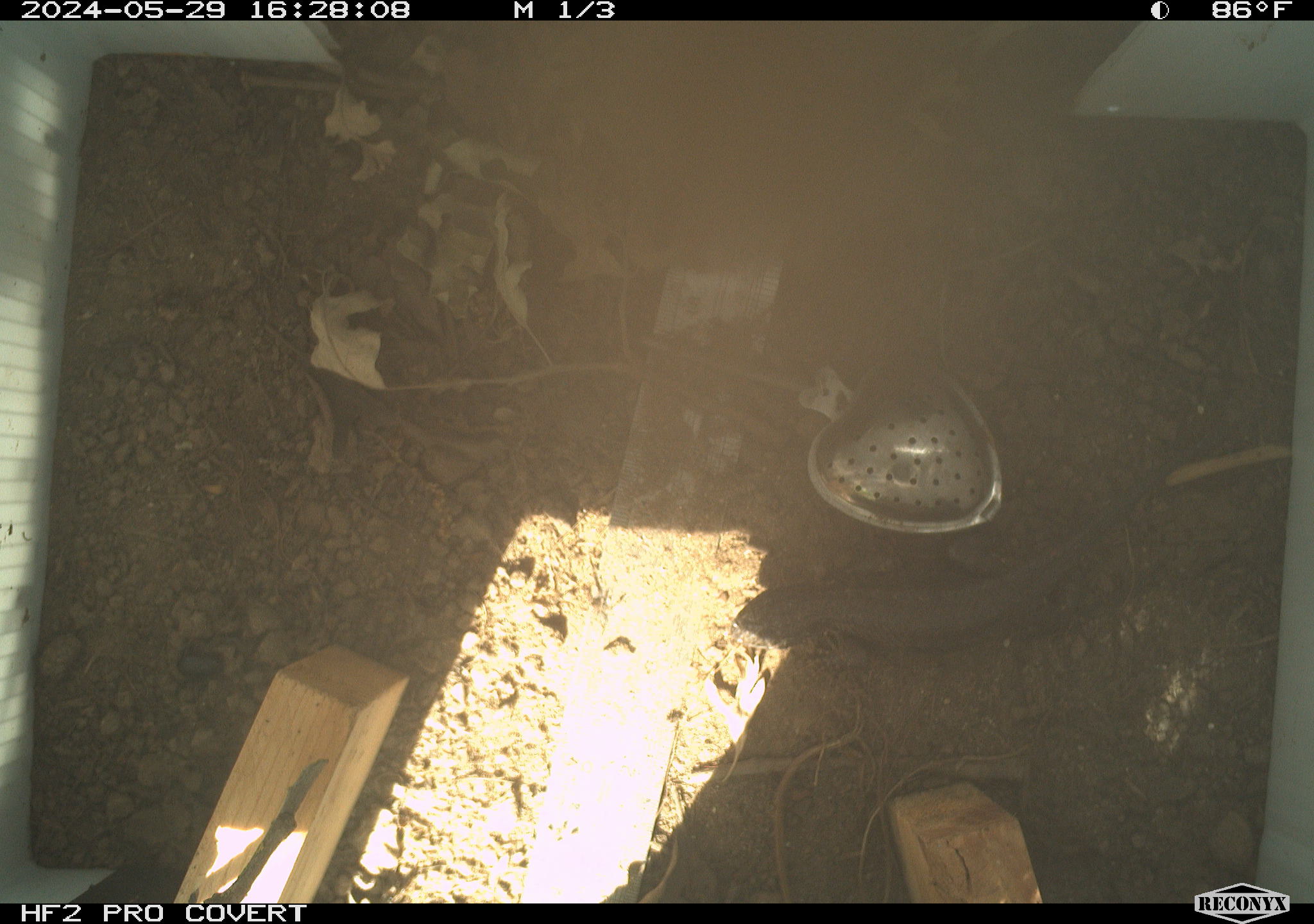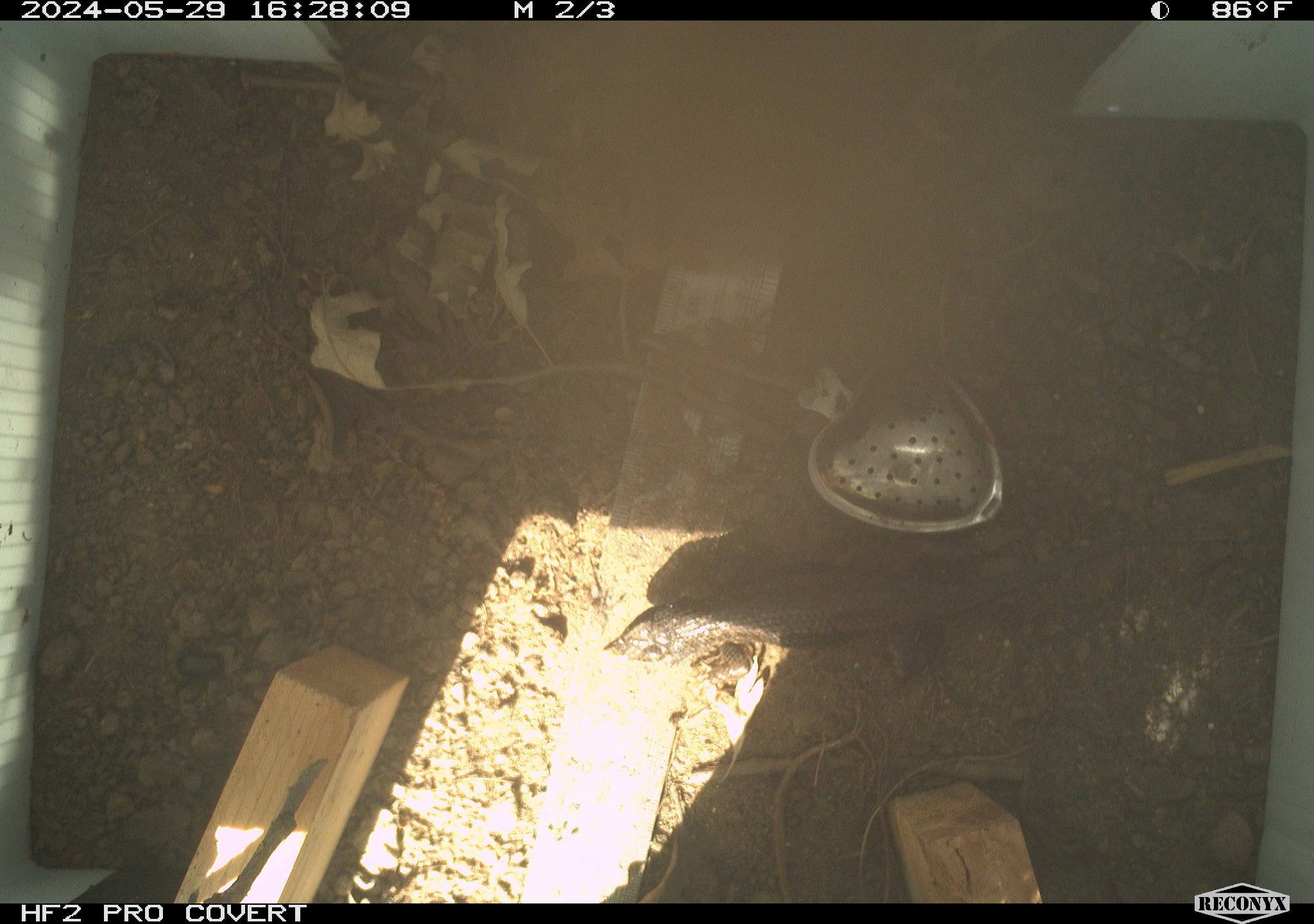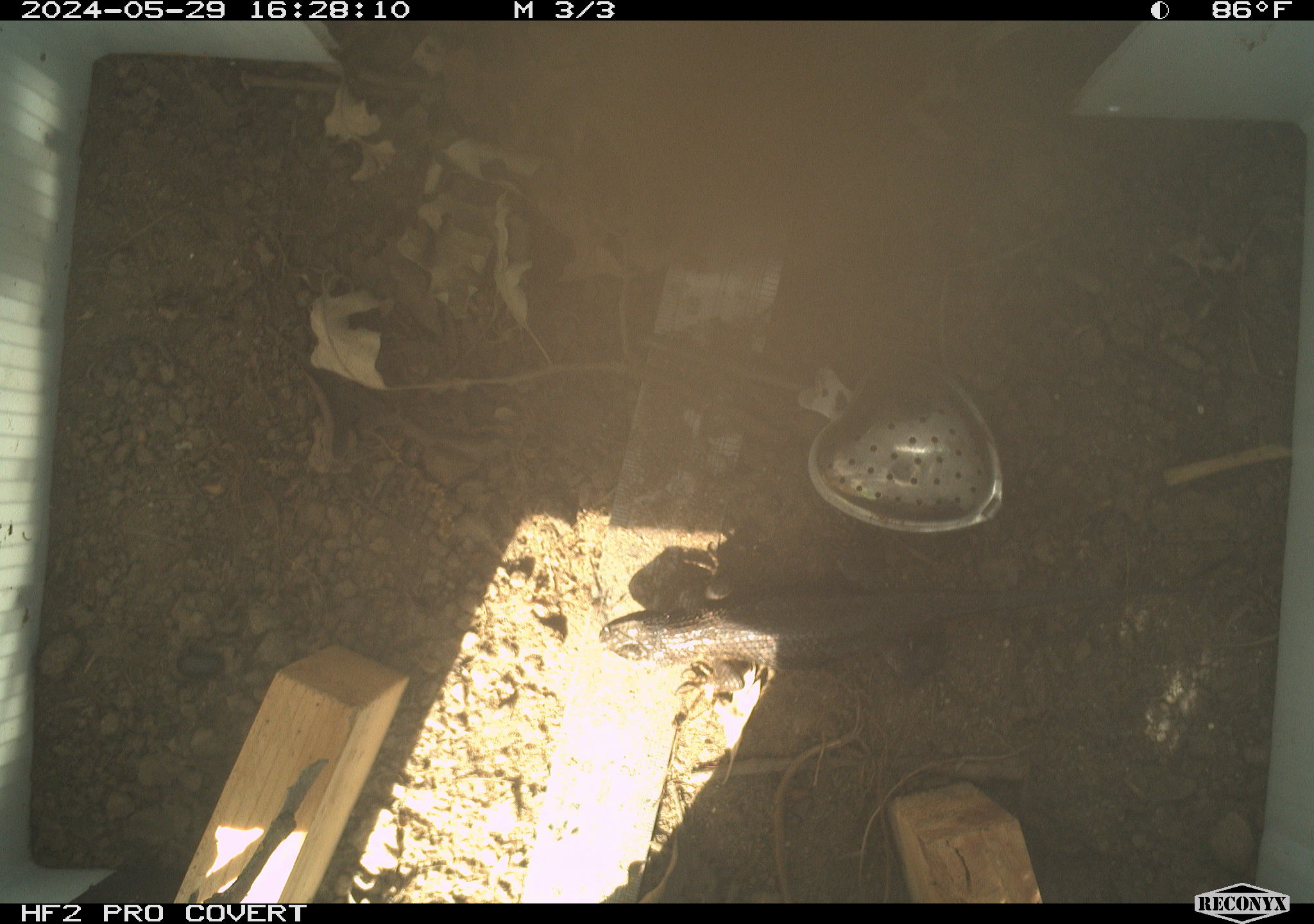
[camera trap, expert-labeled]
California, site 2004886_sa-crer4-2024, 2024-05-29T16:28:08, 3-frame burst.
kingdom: Animalia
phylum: Chordata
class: Reptilia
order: Squamata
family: Phrynosomatidae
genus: Sceloporus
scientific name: Sceloporus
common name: spiny lizards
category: sceloporus species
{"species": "sceloporus species (spiny lizards) (Sceloporus)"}